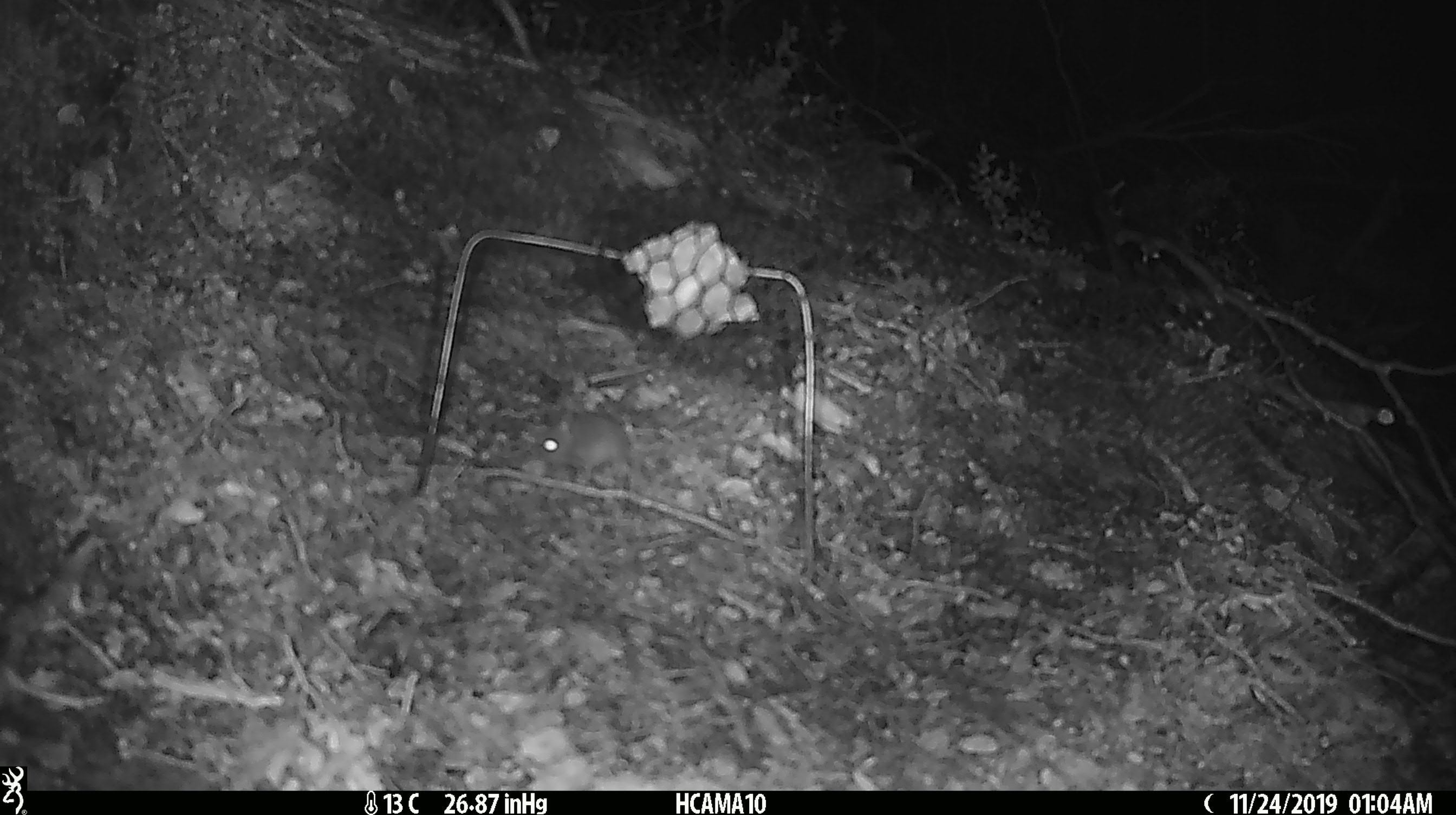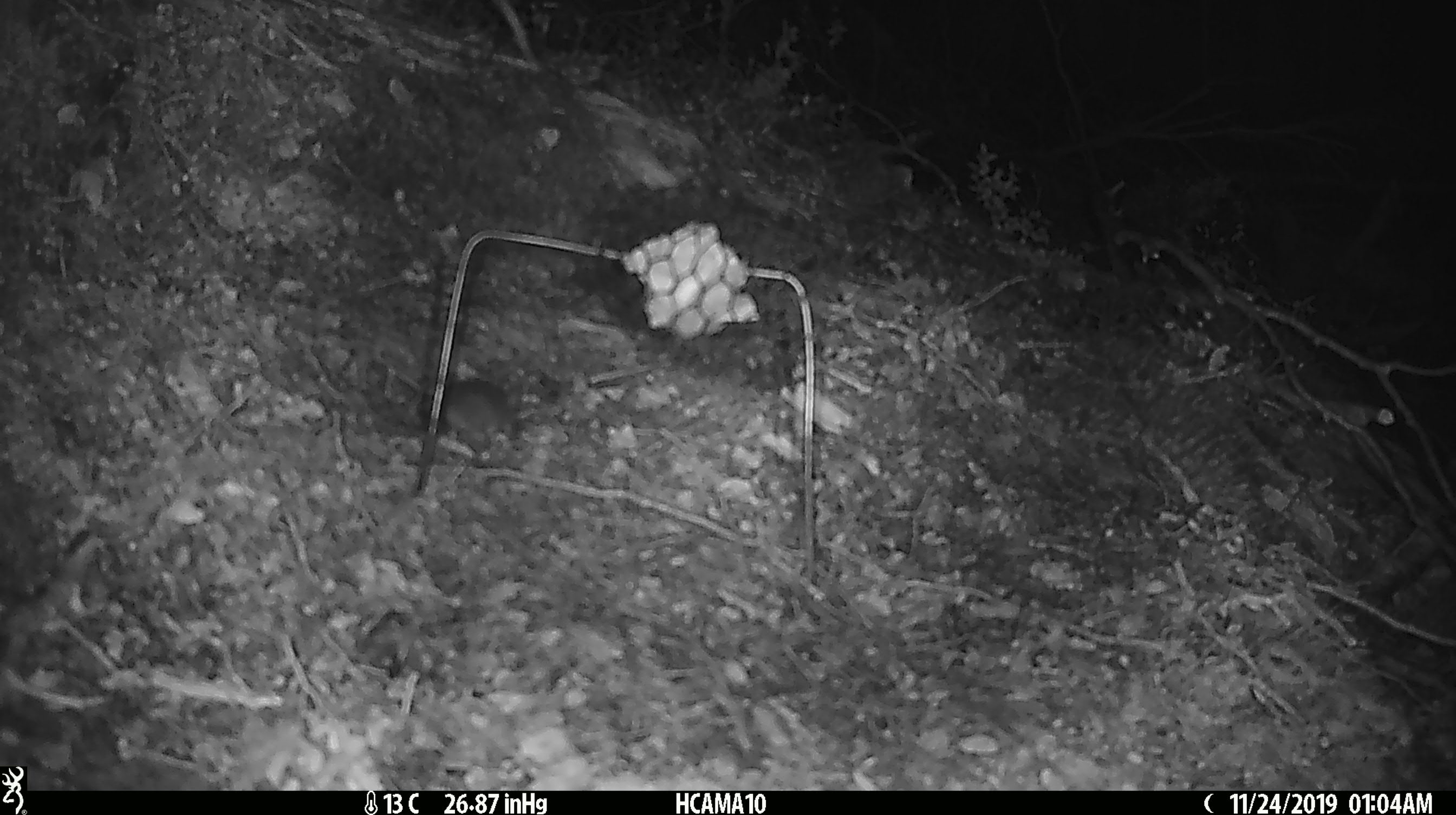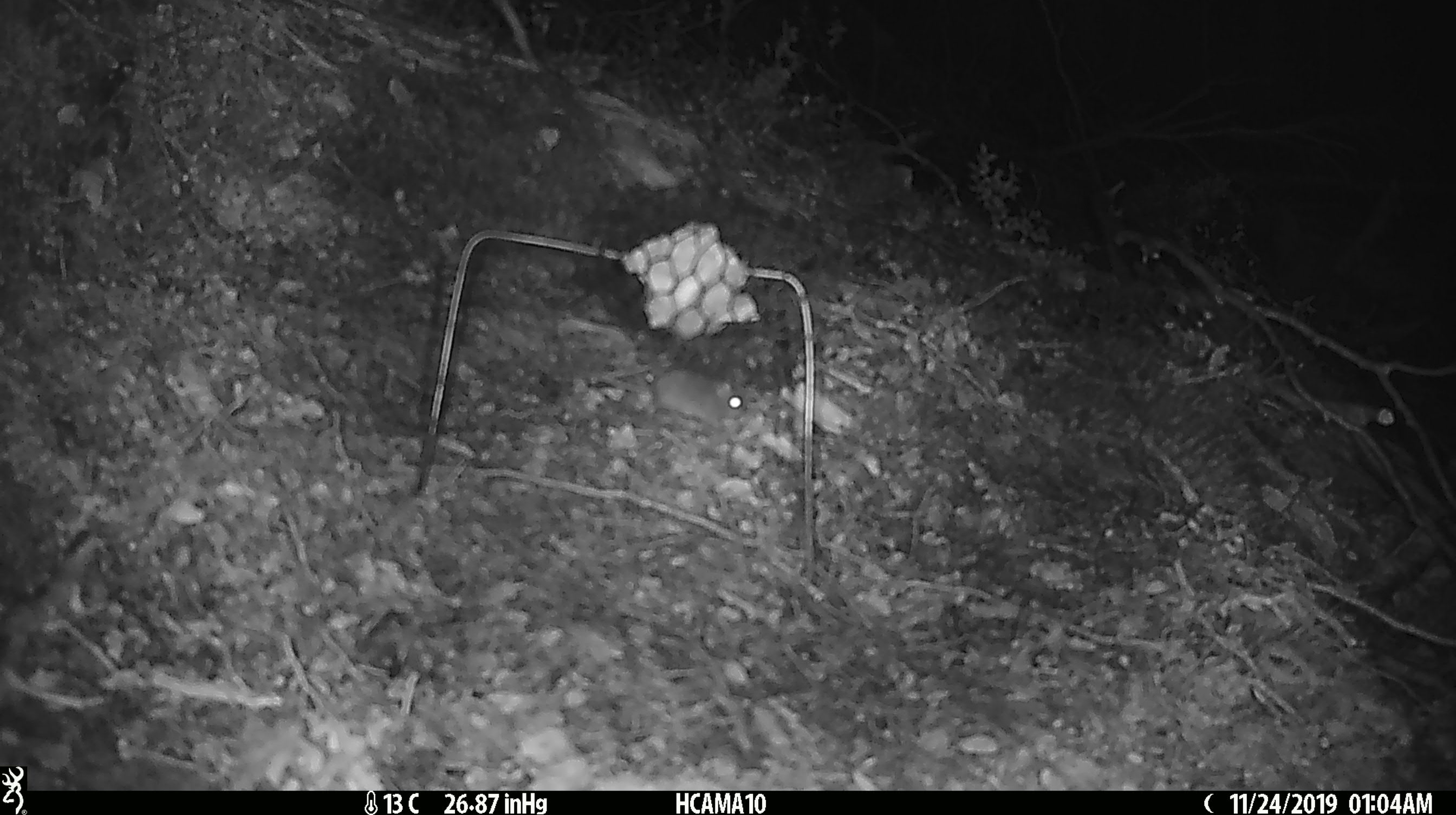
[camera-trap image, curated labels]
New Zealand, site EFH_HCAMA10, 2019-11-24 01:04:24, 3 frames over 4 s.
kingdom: Animalia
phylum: Chordata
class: Mammalia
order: Rodentia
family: Muridae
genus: Mus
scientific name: Mus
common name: mouse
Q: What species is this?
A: Mouse (Mus).